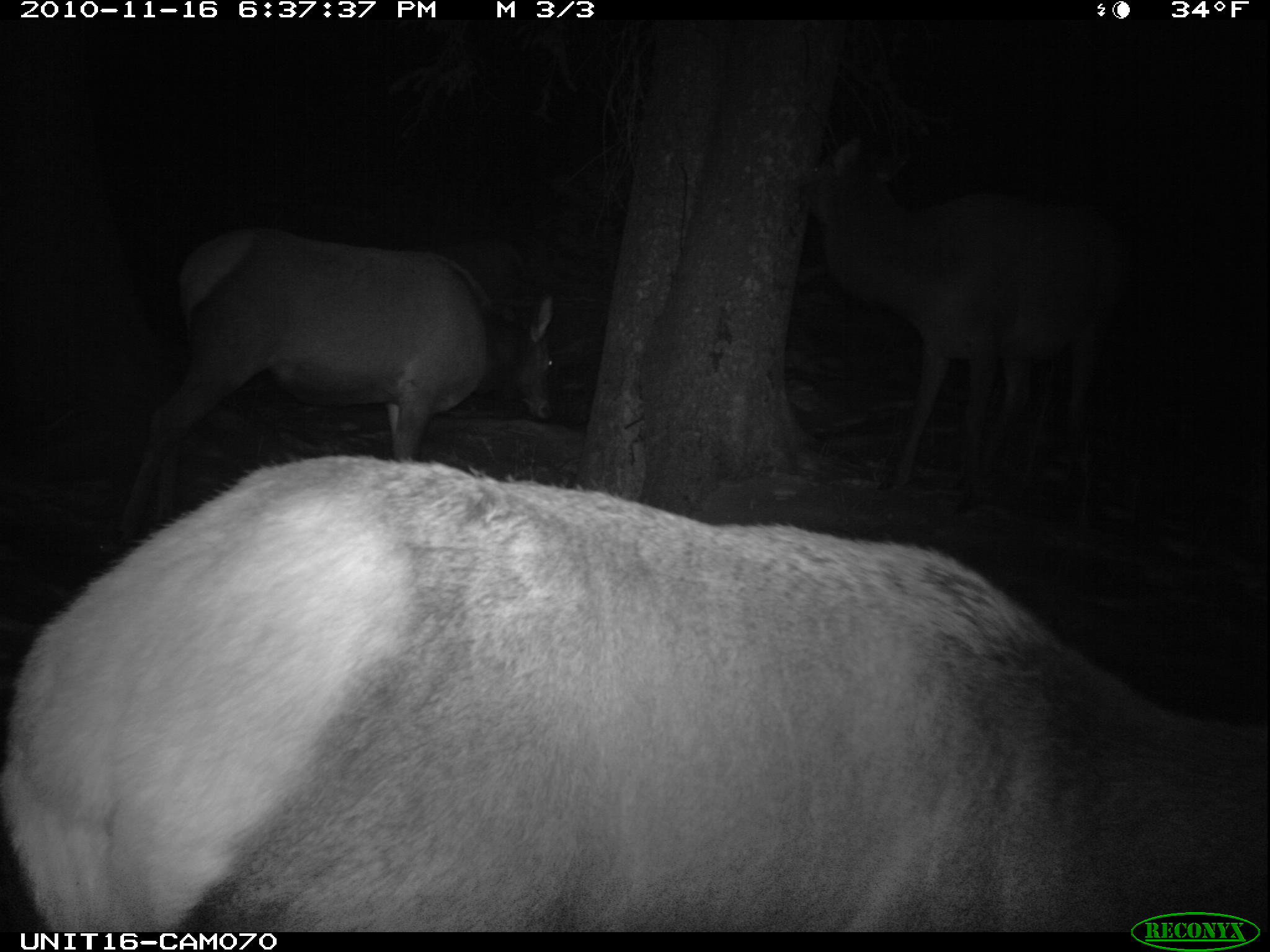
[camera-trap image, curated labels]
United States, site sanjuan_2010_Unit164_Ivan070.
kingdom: Animalia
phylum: Chordata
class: Mammalia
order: Artiodactyla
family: Cervidae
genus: Cervus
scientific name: Cervus elaphus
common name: red deer